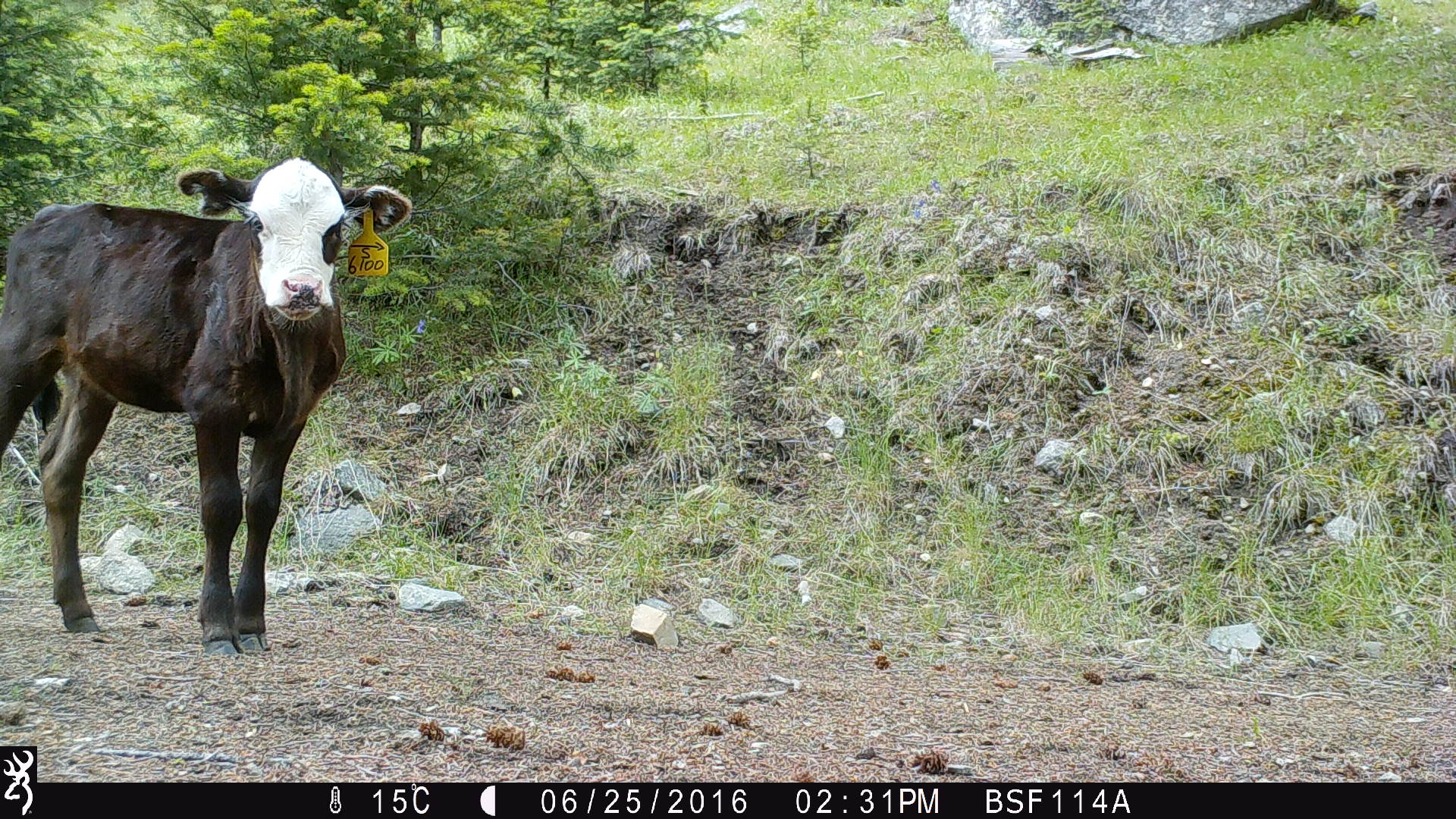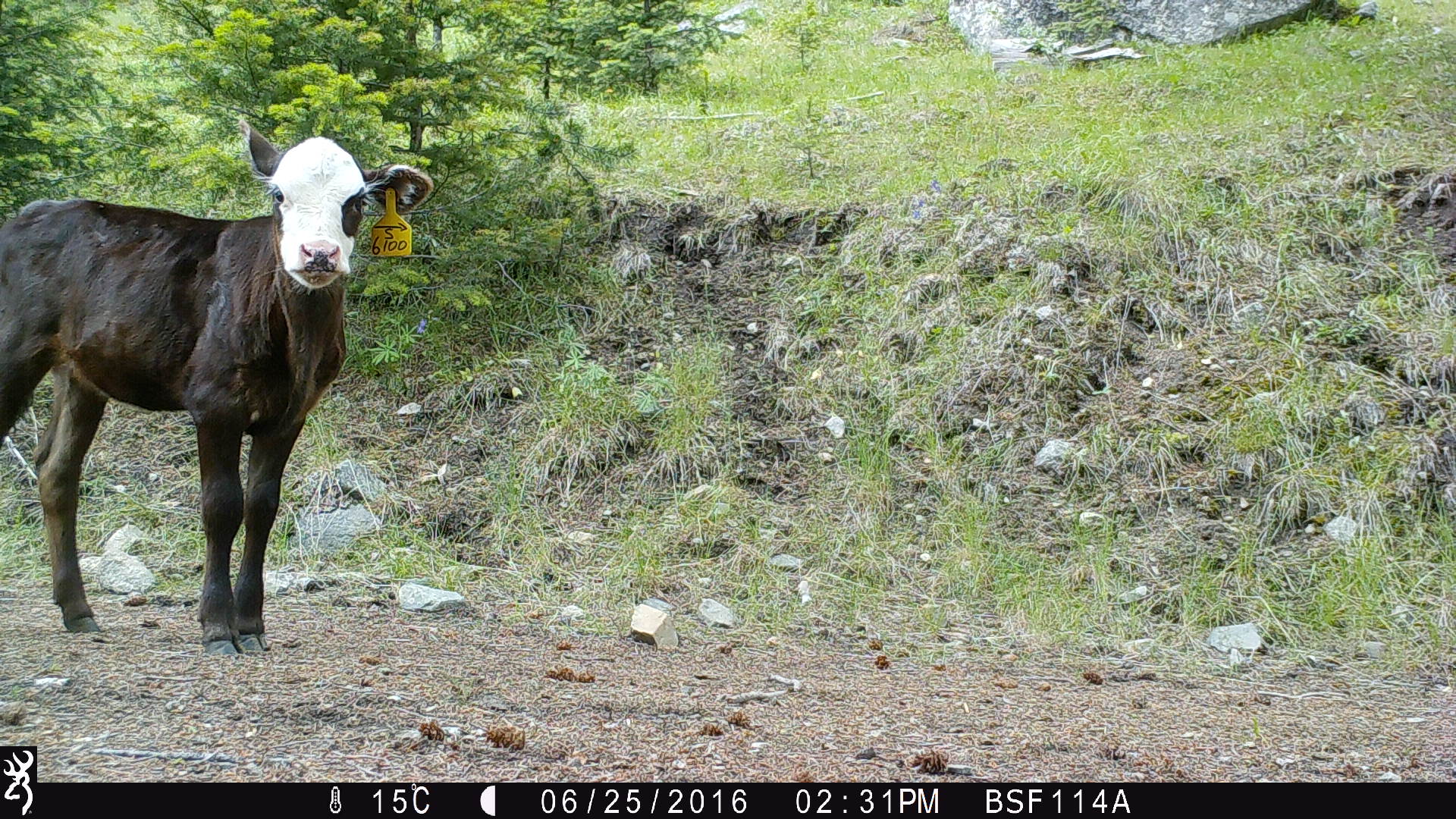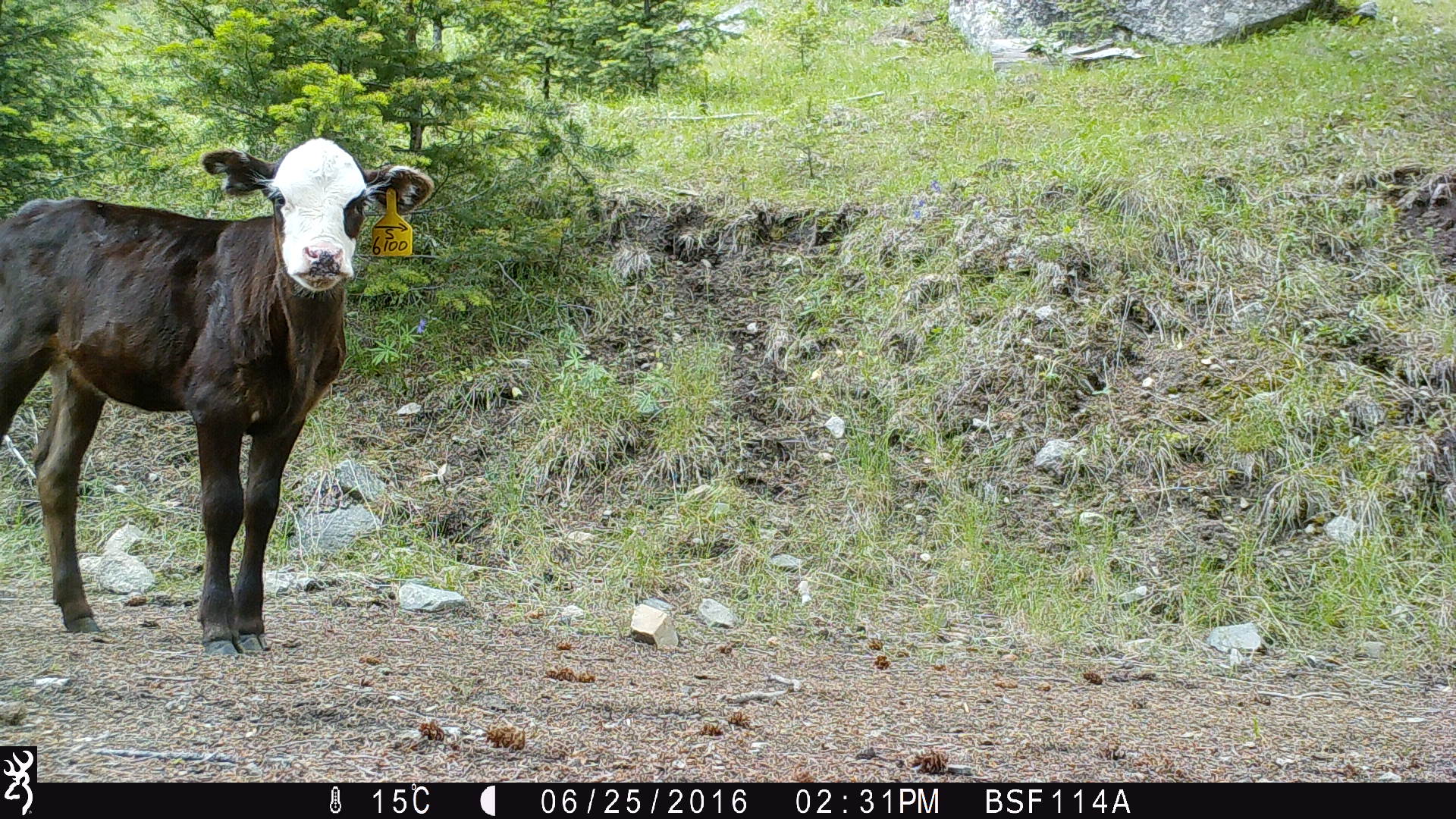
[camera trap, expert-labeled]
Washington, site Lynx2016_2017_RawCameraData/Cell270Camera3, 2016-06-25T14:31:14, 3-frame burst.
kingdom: Animalia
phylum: Chordata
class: Mammalia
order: Artiodactyla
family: Bovidae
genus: Bos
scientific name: Bos taurus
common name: domestic cattle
Domestic cattle (Bos taurus). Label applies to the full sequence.